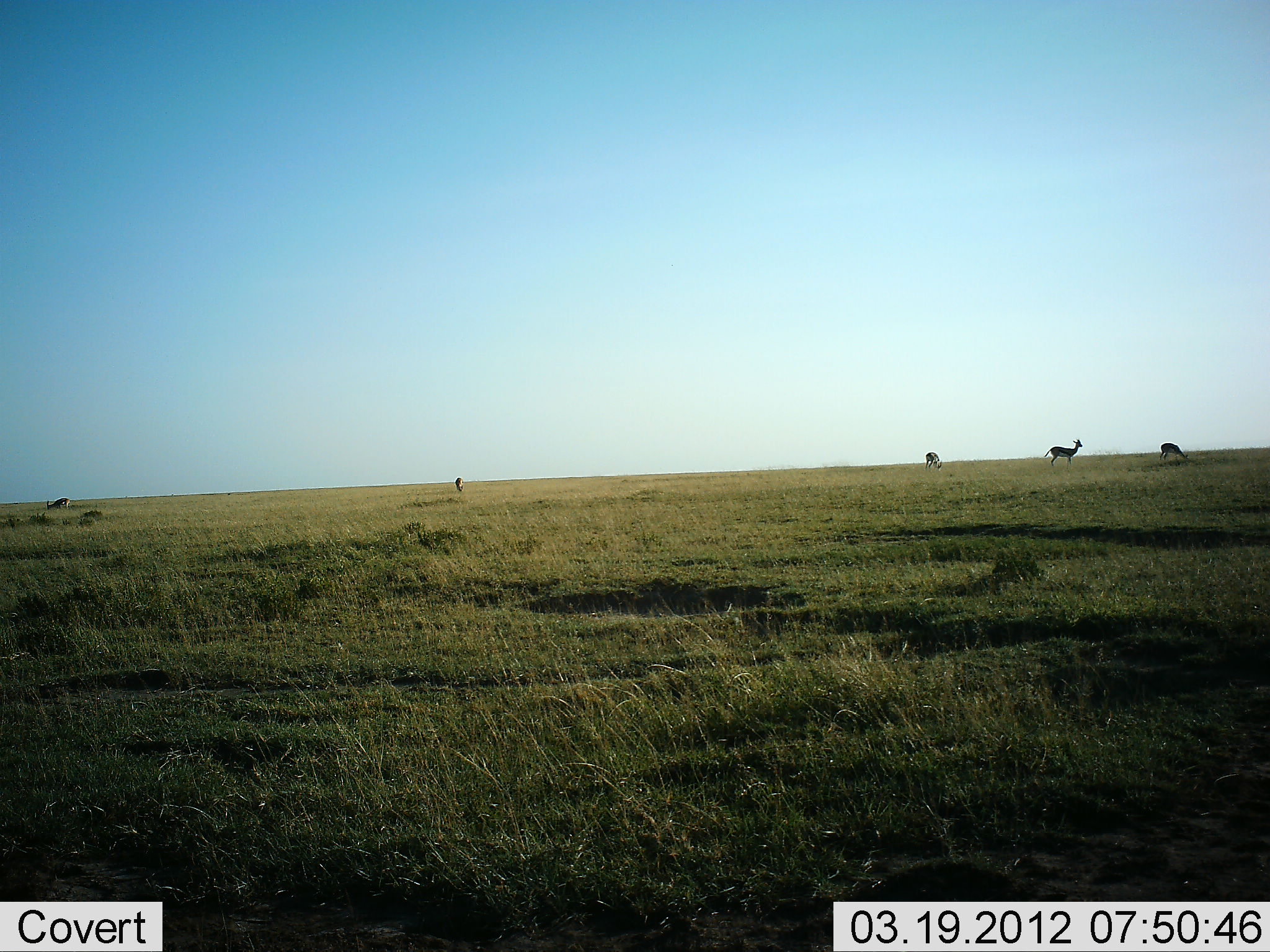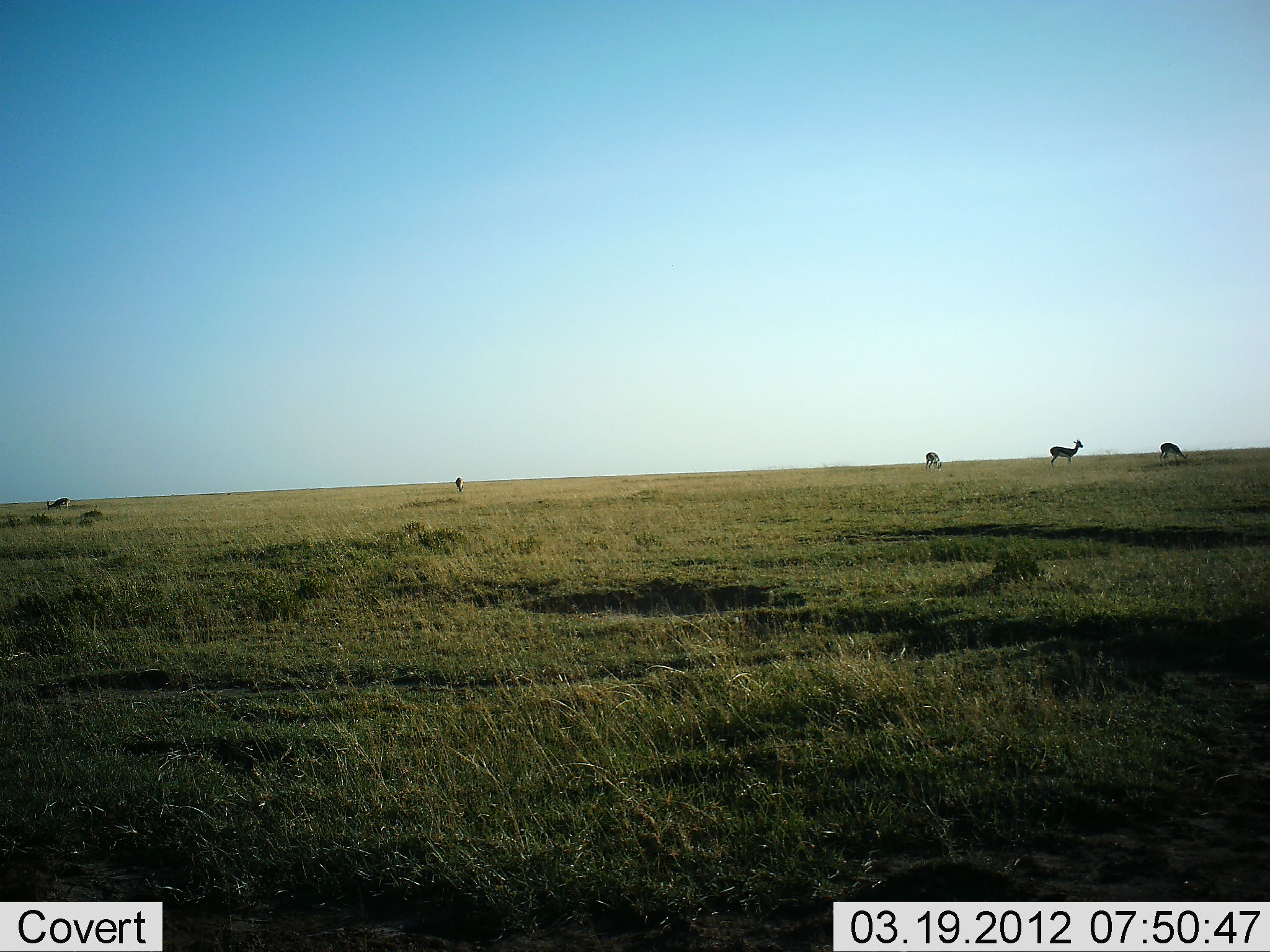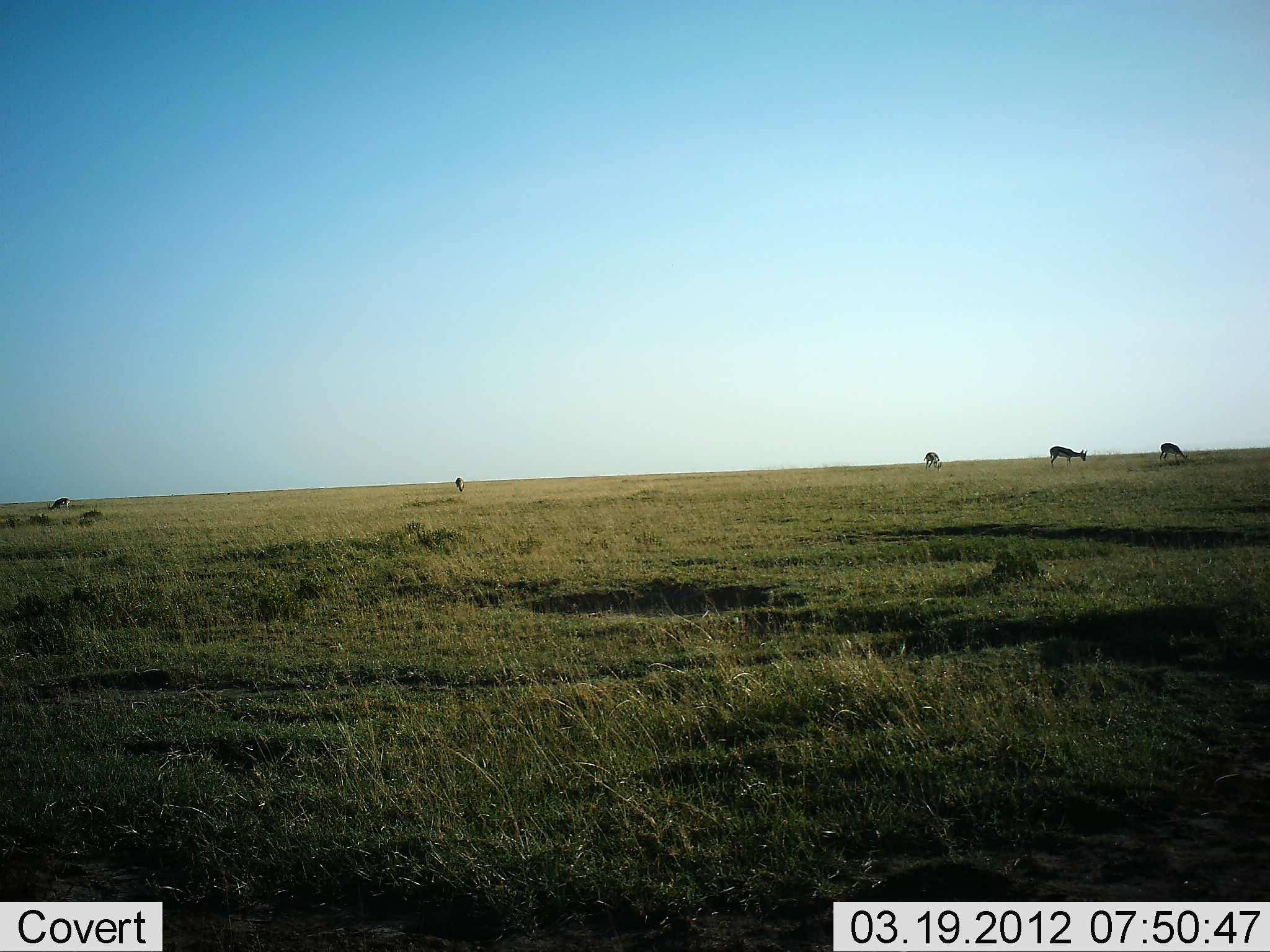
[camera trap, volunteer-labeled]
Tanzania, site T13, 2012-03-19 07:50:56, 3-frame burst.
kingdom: Animalia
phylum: Chordata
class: Mammalia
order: Artiodactyla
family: Bovidae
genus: Eudorcas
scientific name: Eudorcas thomsonii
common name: thomson's gazelle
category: gazellethomsons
Gazellethomsons (thomson's gazelle) (Eudorcas thomsonii), count 5. Behavior (volunteer vote fractions): standing 72%, resting 6%, moving 0%, interacting 0%. Young present (vote fraction): 0%. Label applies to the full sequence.